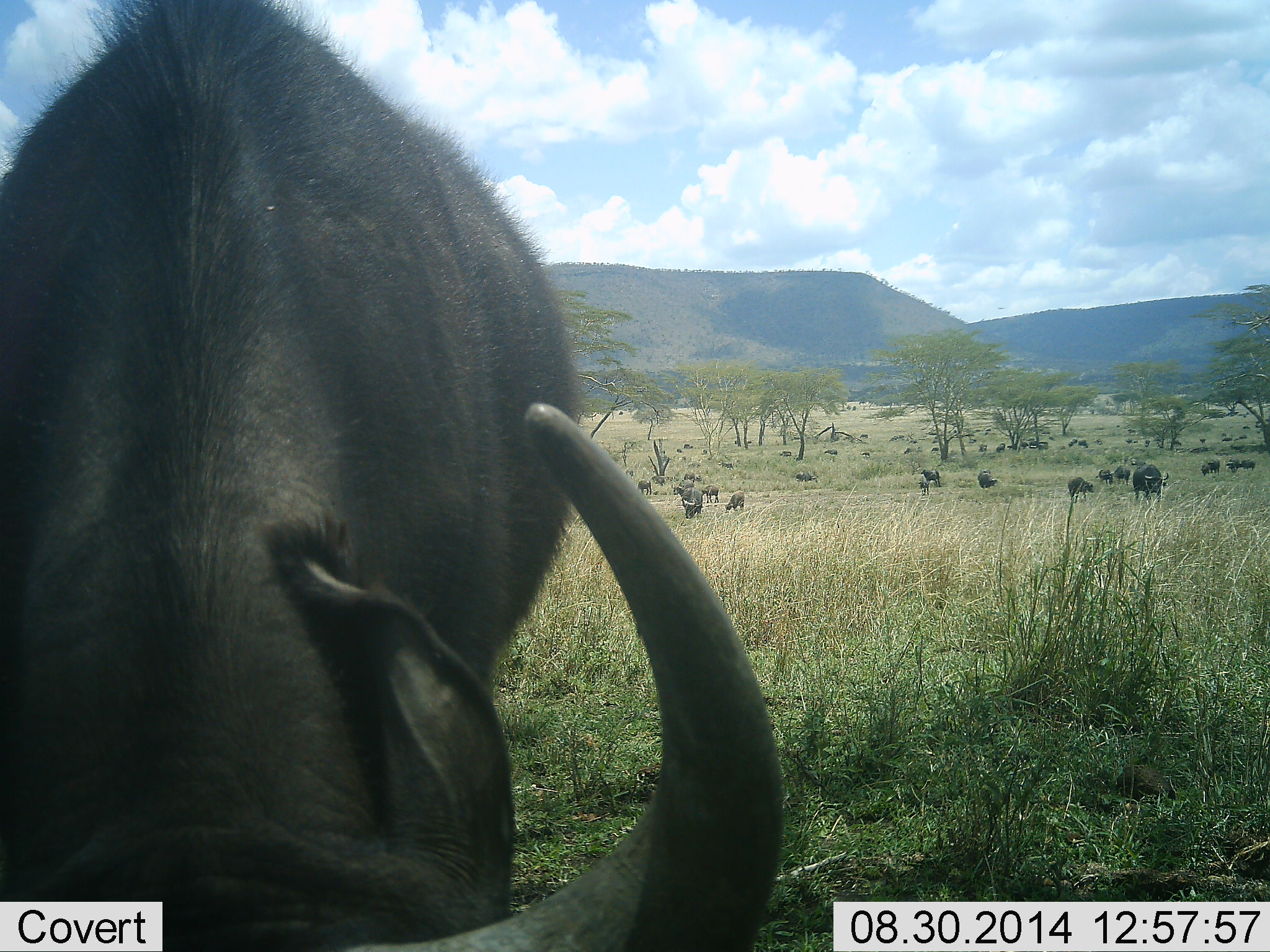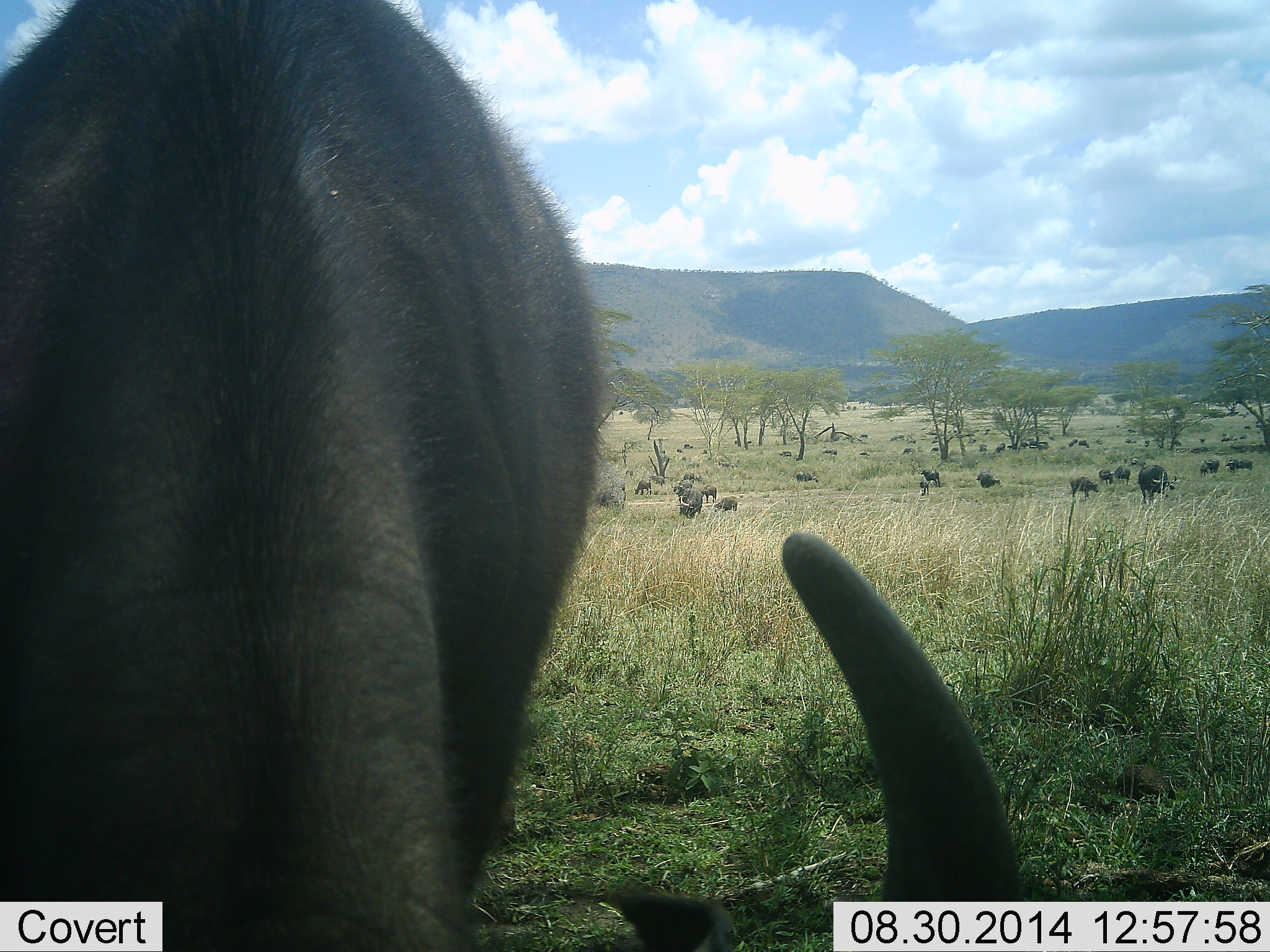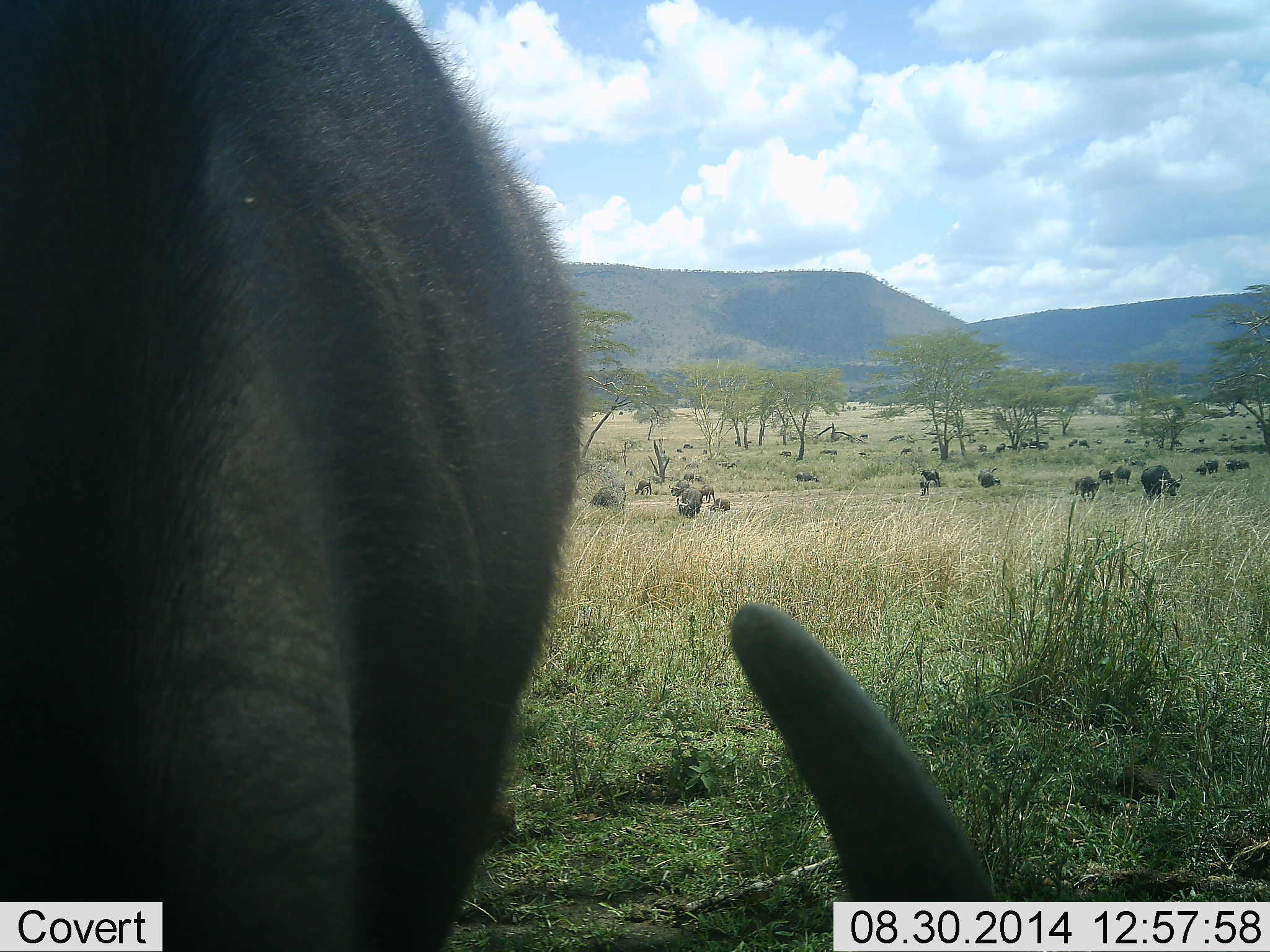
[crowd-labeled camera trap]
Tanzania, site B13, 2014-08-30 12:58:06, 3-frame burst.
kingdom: Animalia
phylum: Chordata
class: Mammalia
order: Artiodactyla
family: Bovidae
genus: Syncerus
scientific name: Syncerus caffer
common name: cape buffalo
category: buffalo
Buffalo (cape buffalo) (Syncerus caffer), count 11-50. Behavior (volunteer vote fractions): standing 50%, resting 0%, moving 50%, interacting 0%. Young present (vote fraction): 20%. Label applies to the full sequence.